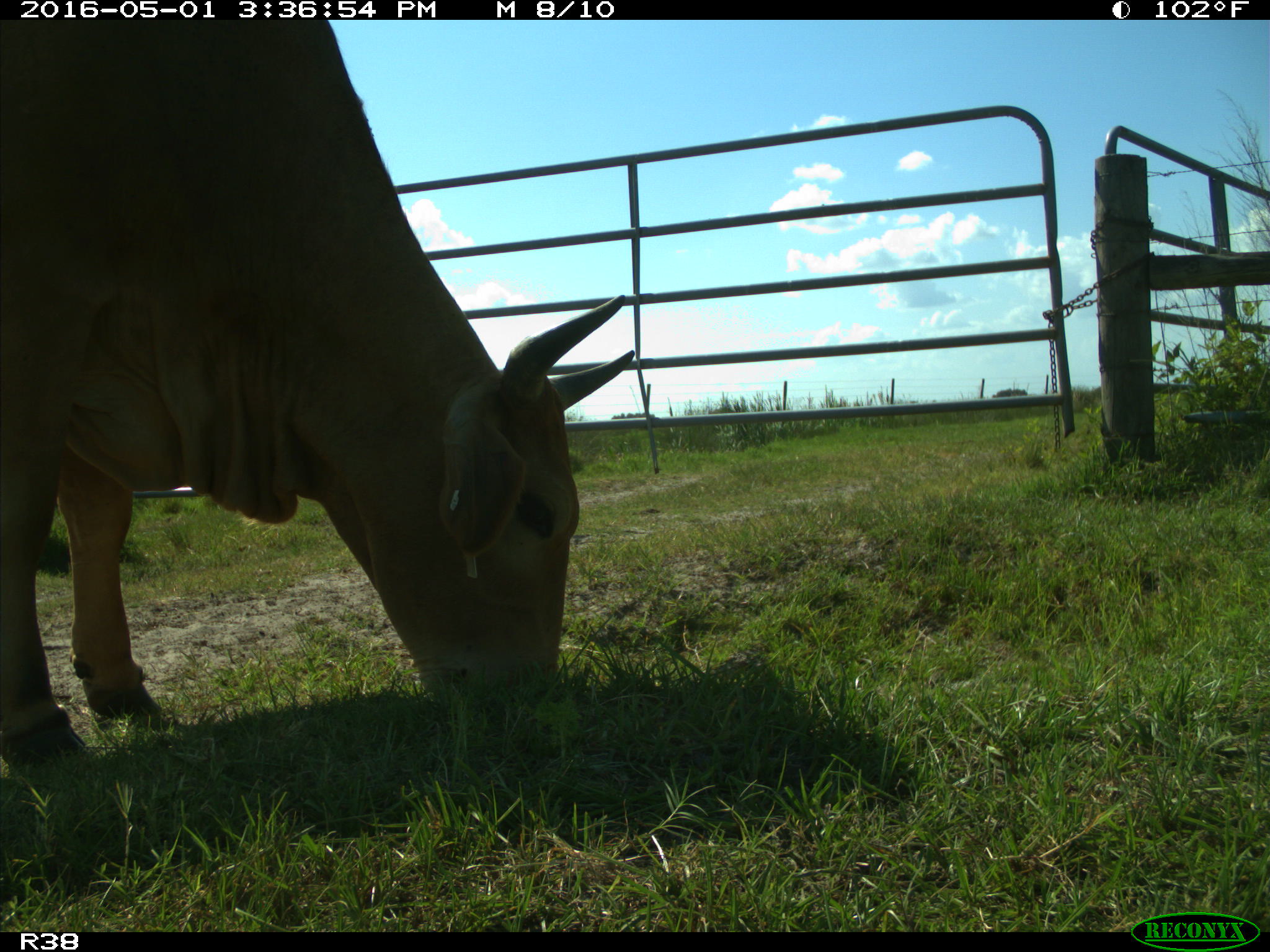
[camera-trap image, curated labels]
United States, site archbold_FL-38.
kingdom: Animalia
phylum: Chordata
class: Mammalia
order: Artiodactyla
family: Bovidae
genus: Bos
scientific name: Bos taurus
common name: domestic cow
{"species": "Bos taurus (domestic cow)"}